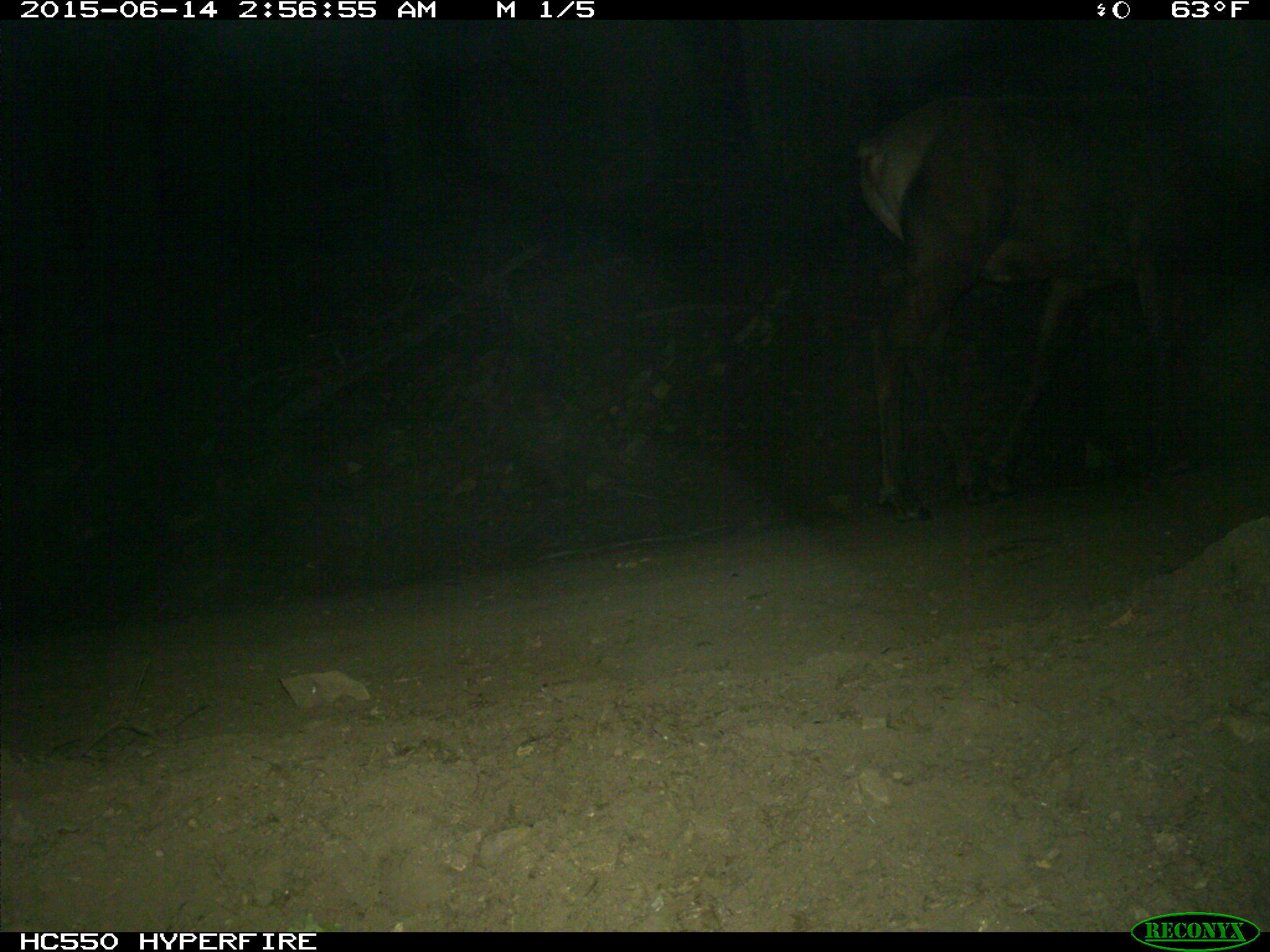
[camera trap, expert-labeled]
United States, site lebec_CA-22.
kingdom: Animalia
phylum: Chordata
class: Mammalia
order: Artiodactyla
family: Cervidae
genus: Cervus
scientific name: Cervus canadensis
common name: elk